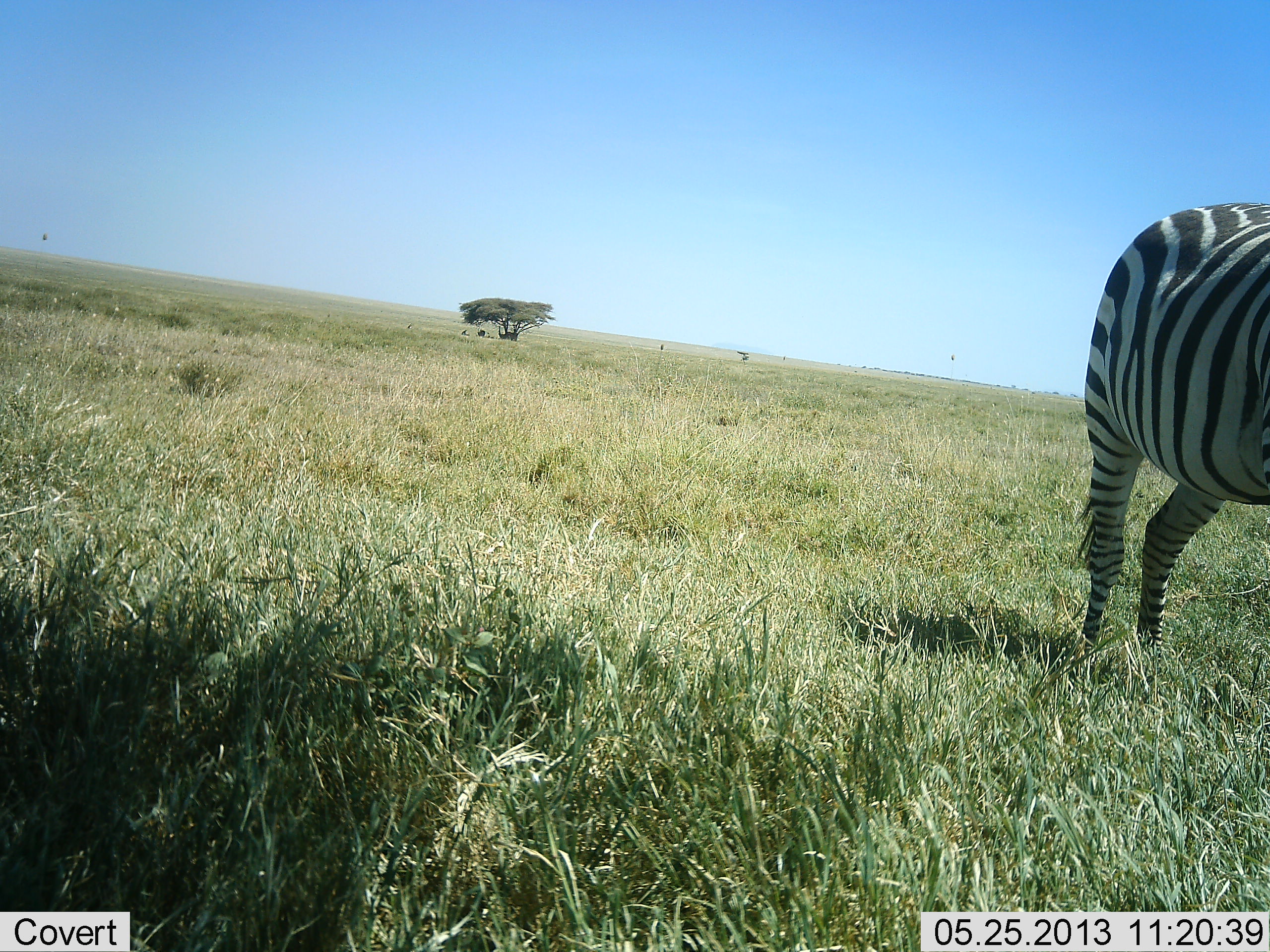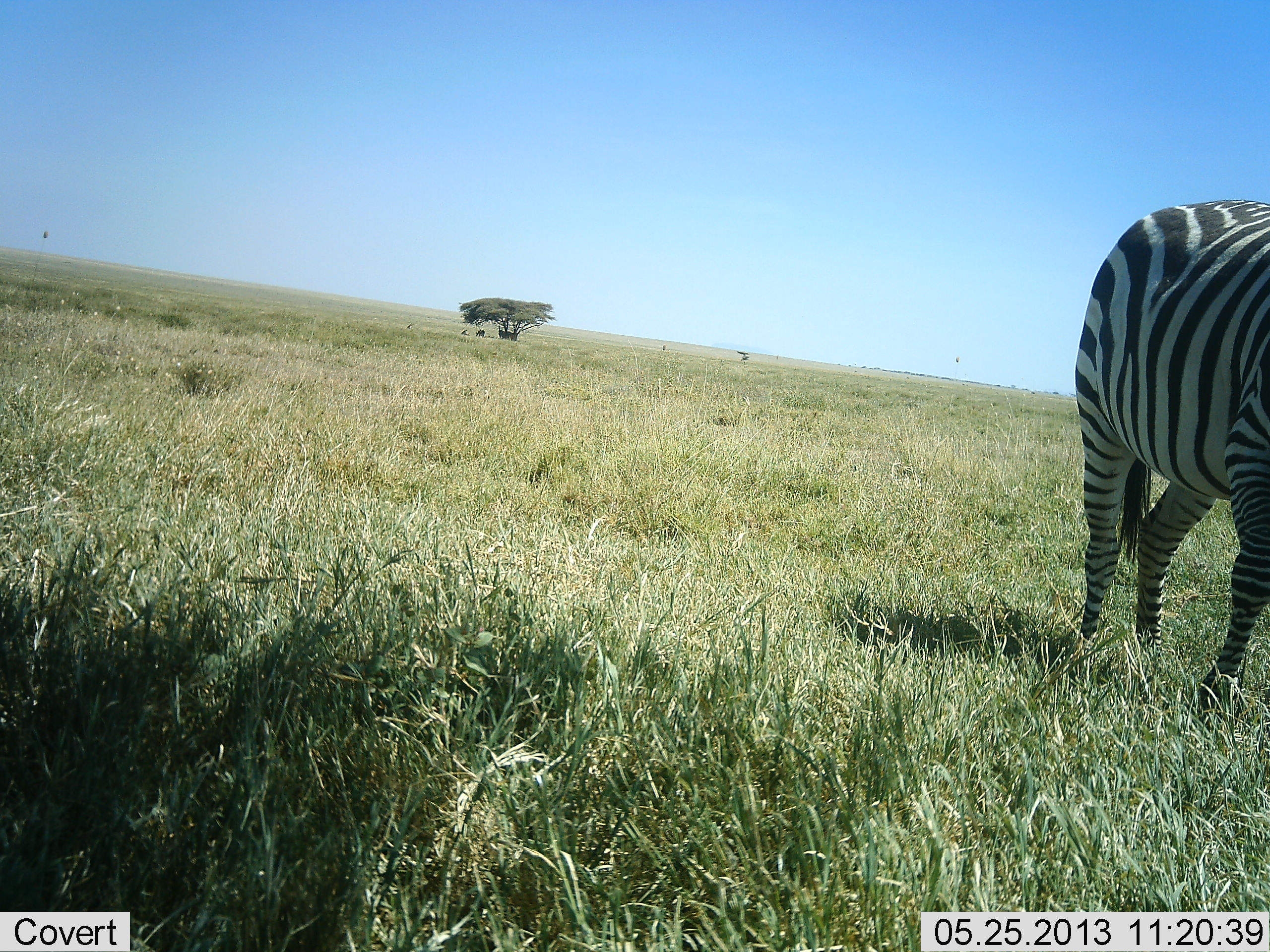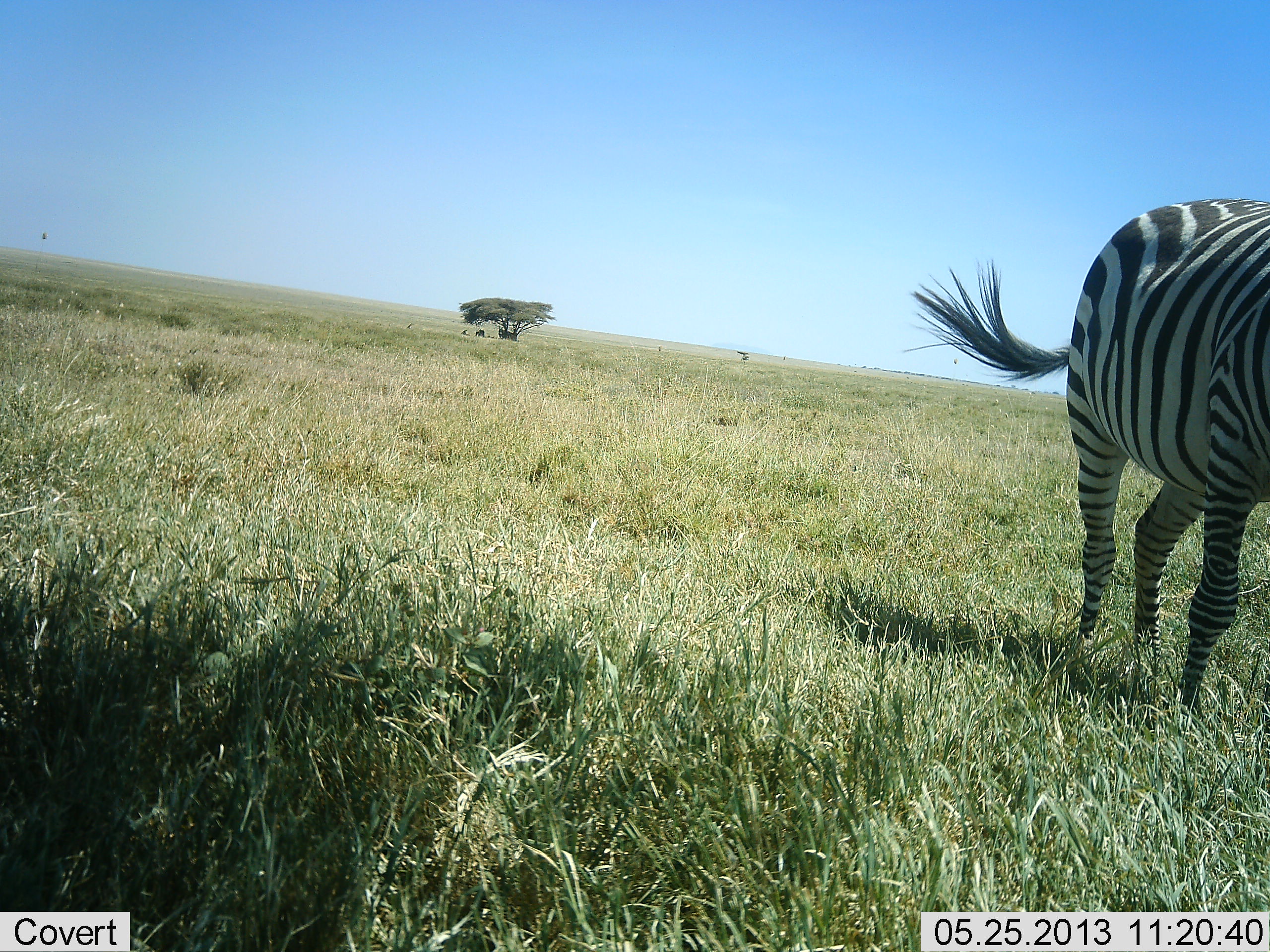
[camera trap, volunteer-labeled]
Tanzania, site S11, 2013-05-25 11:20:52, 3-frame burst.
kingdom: Animalia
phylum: Chordata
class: Mammalia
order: Perissodactyla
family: Equidae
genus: Equus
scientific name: Equus quagga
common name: plains zebra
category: zebra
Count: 1.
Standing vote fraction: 40%.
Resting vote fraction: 0%.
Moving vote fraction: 50%.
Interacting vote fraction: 0%.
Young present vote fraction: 0%.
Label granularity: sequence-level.